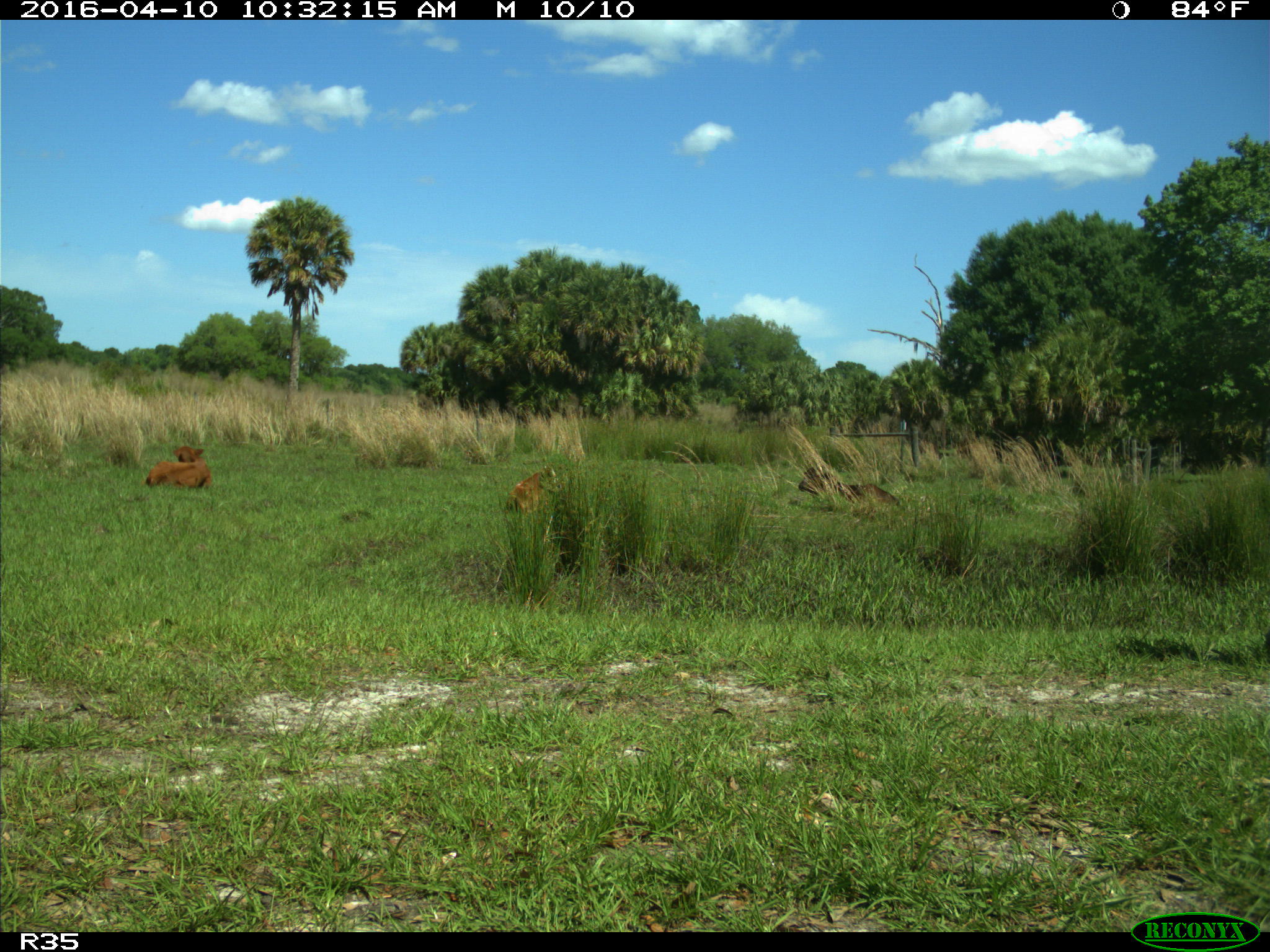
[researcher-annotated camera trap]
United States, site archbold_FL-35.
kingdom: Animalia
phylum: Chordata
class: Mammalia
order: Artiodactyla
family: Bovidae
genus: Bos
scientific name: Bos taurus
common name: domestic cow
Bos taurus (domestic cow).